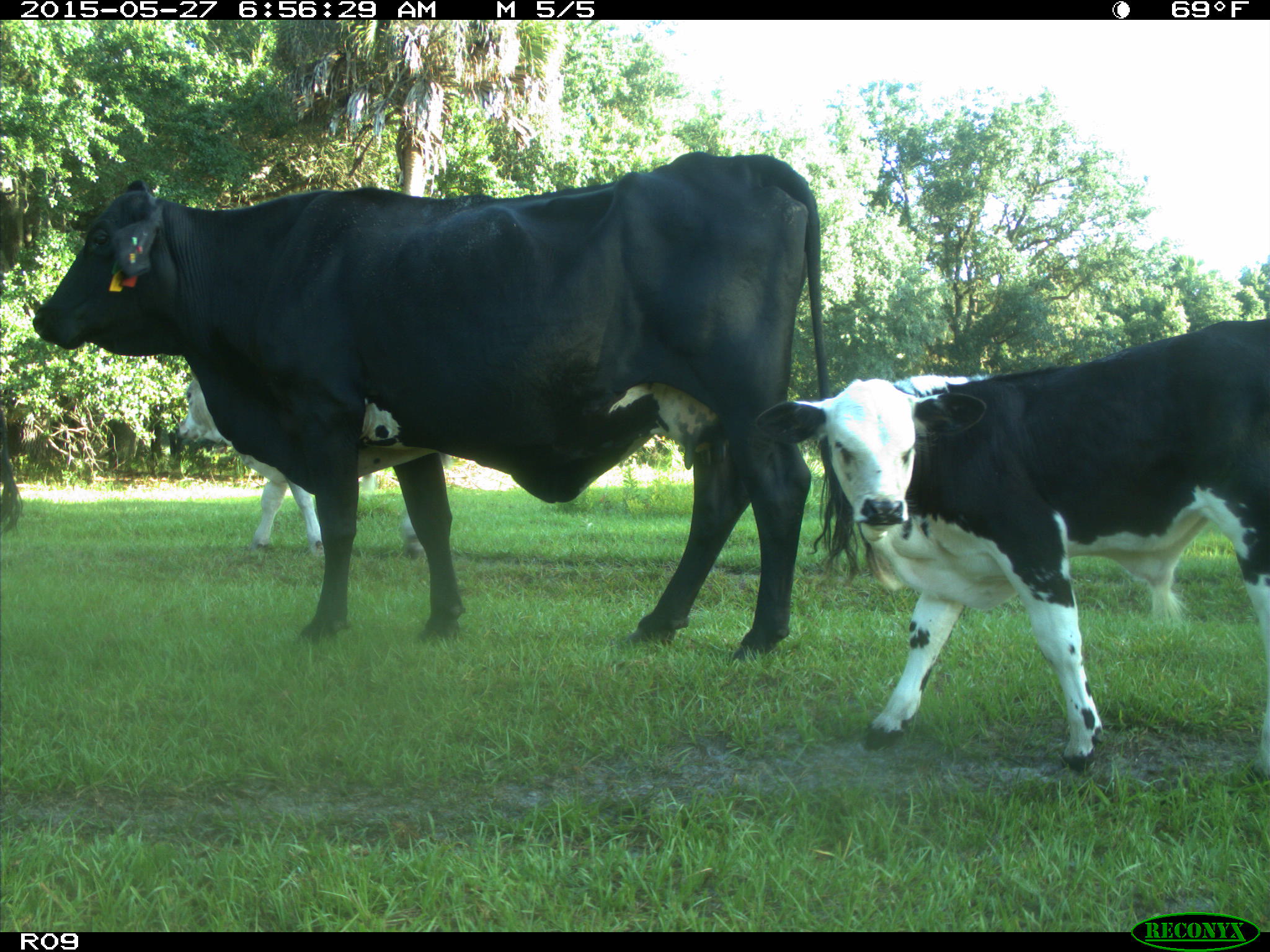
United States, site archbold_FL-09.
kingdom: Animalia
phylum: Chordata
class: Mammalia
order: Artiodactyla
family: Bovidae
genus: Bos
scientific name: Bos taurus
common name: domestic cow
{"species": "Bos taurus (domestic cow)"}